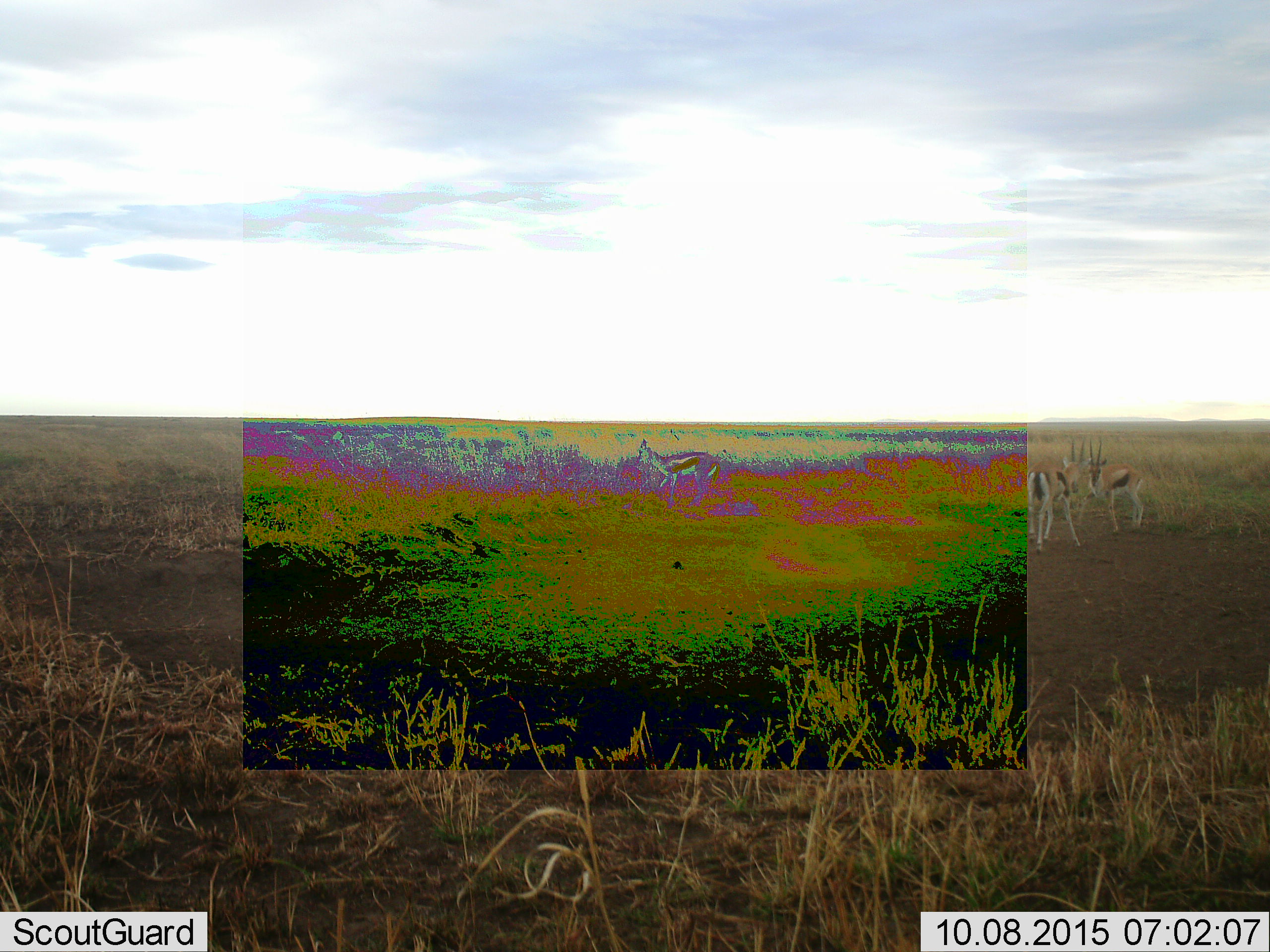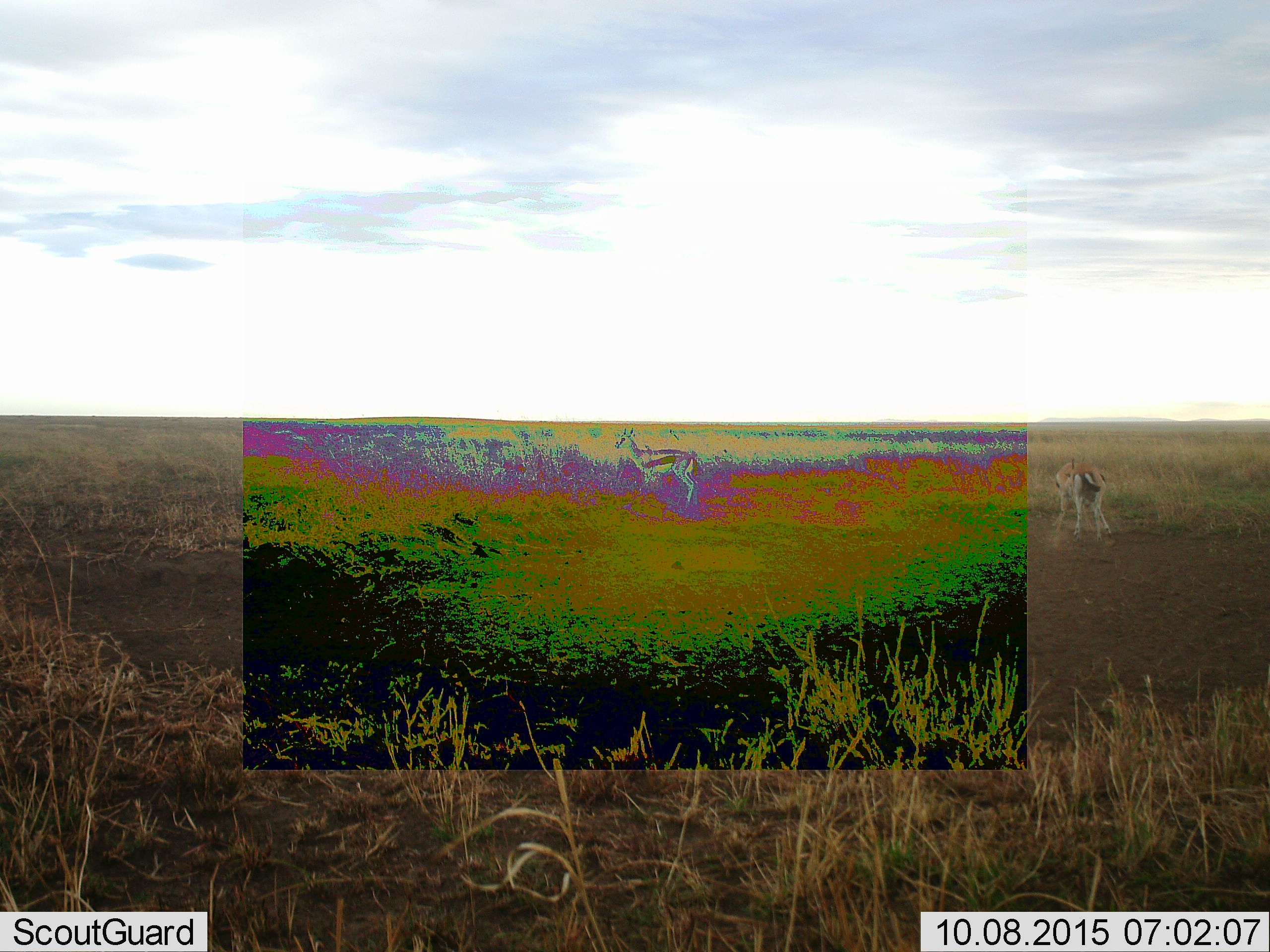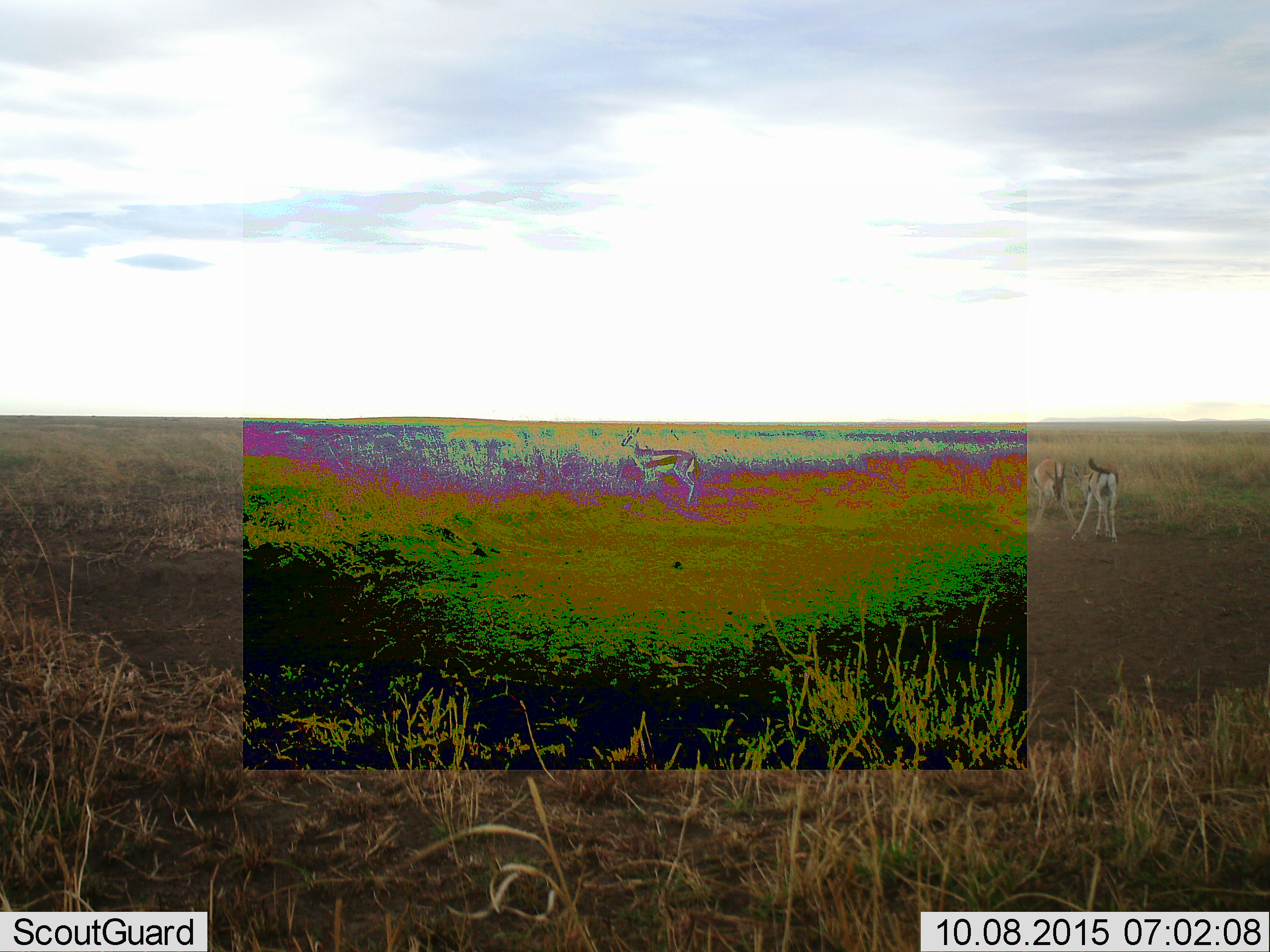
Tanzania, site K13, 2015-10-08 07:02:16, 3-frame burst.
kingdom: Animalia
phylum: Chordata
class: Mammalia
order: Artiodactyla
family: Bovidae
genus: Eudorcas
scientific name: Eudorcas thomsonii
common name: thomson's gazelle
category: gazellethomsons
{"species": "gazellethomsons (thomson's gazelle) (Eudorcas thomsonii)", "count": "3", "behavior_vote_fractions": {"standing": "67%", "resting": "11%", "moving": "33%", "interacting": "67%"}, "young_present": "0%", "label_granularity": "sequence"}